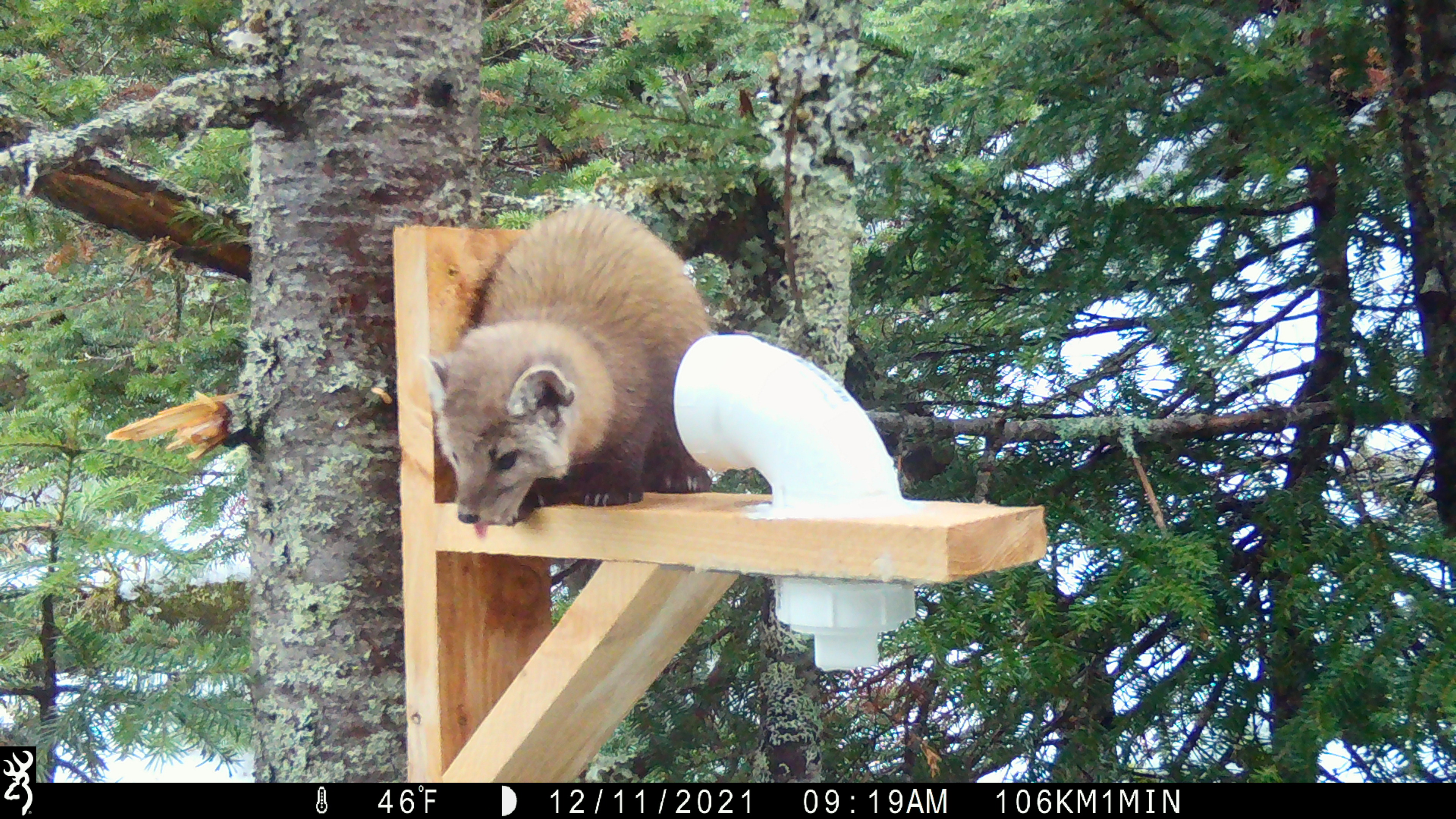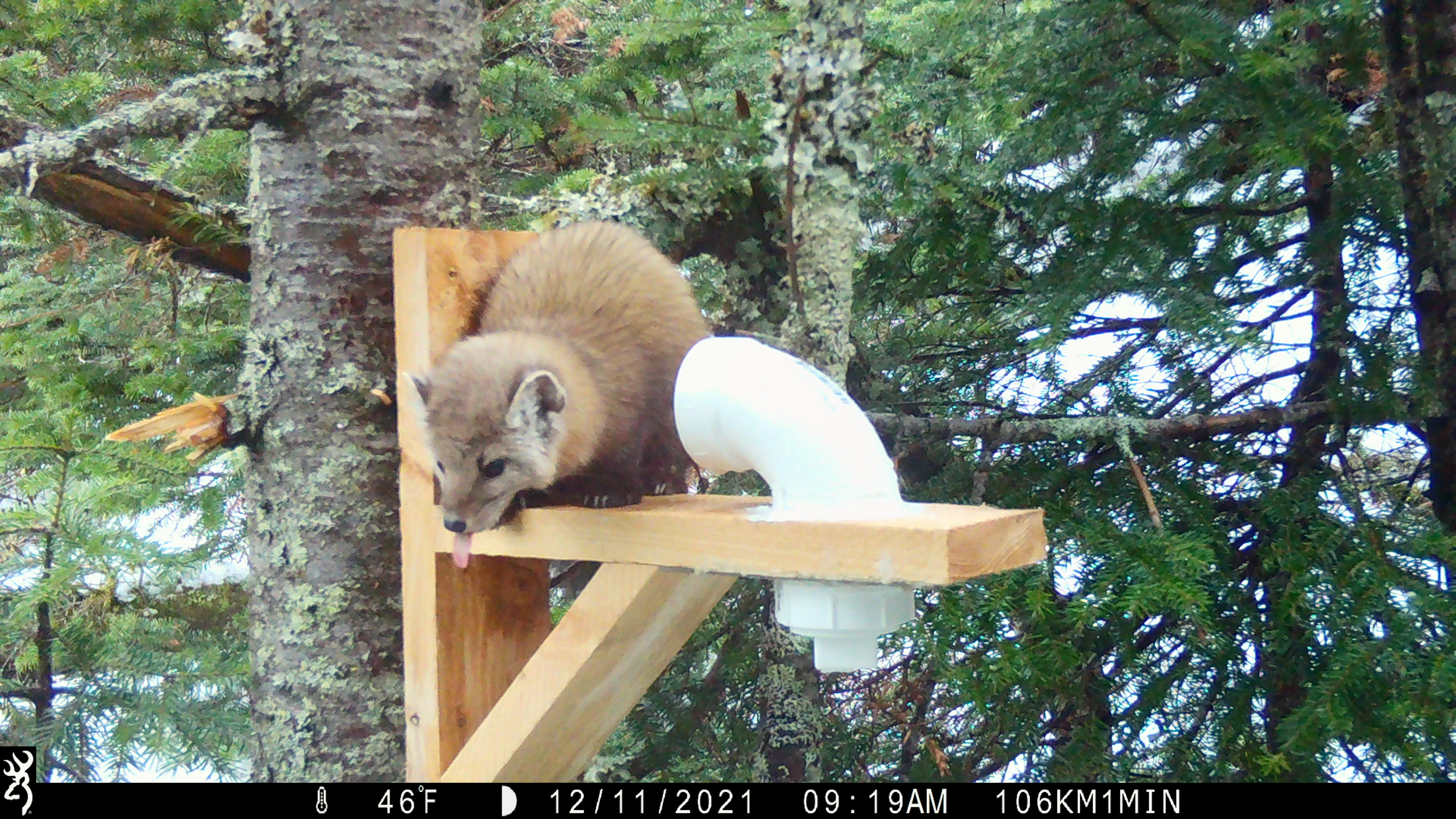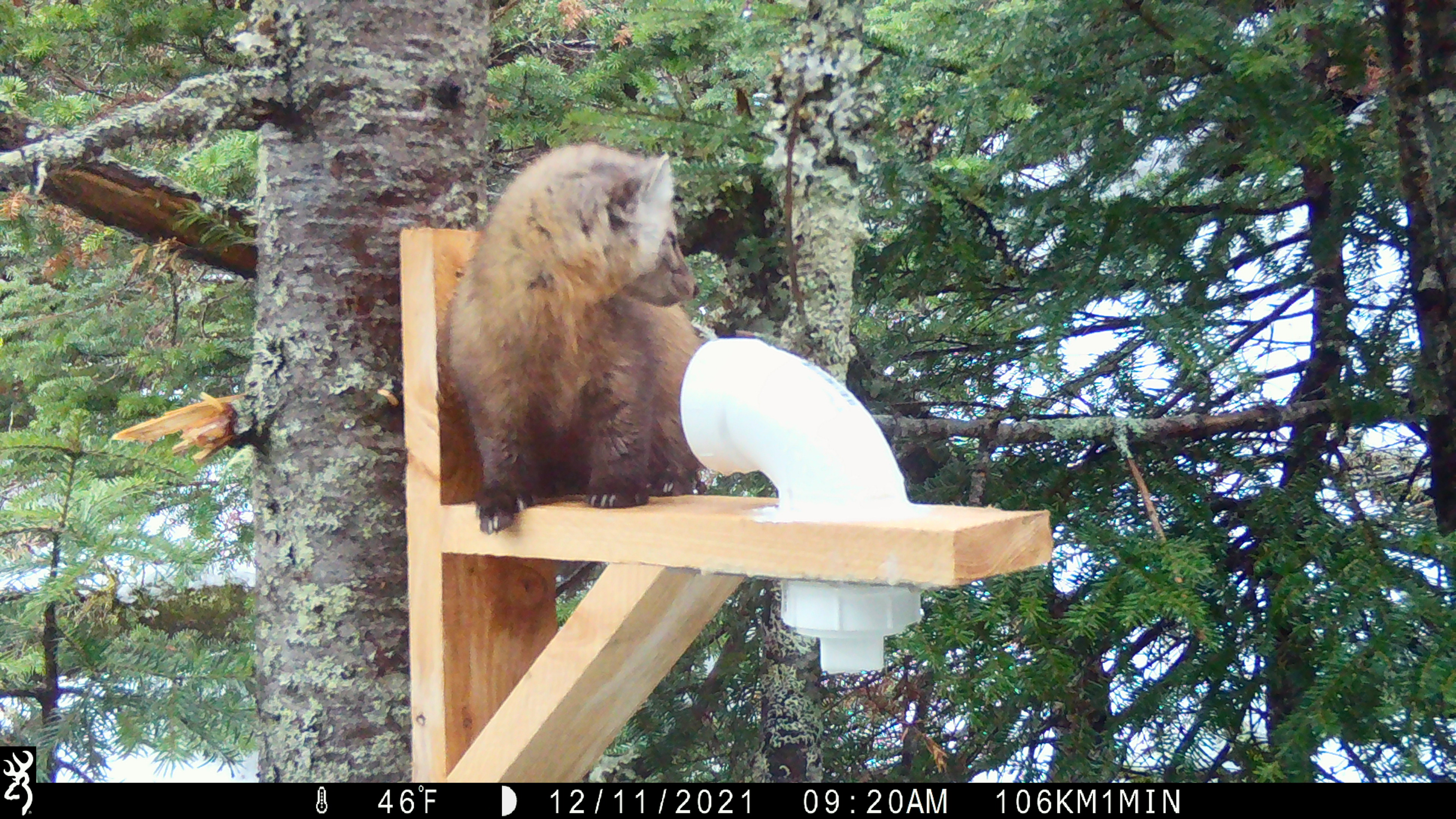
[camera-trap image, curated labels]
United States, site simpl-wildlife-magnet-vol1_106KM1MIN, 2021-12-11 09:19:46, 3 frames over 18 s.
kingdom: Animalia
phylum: Chordata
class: Mammalia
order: Carnivora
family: Mustelidae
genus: Martes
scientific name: Martes americana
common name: american marten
American marten (Martes americana).